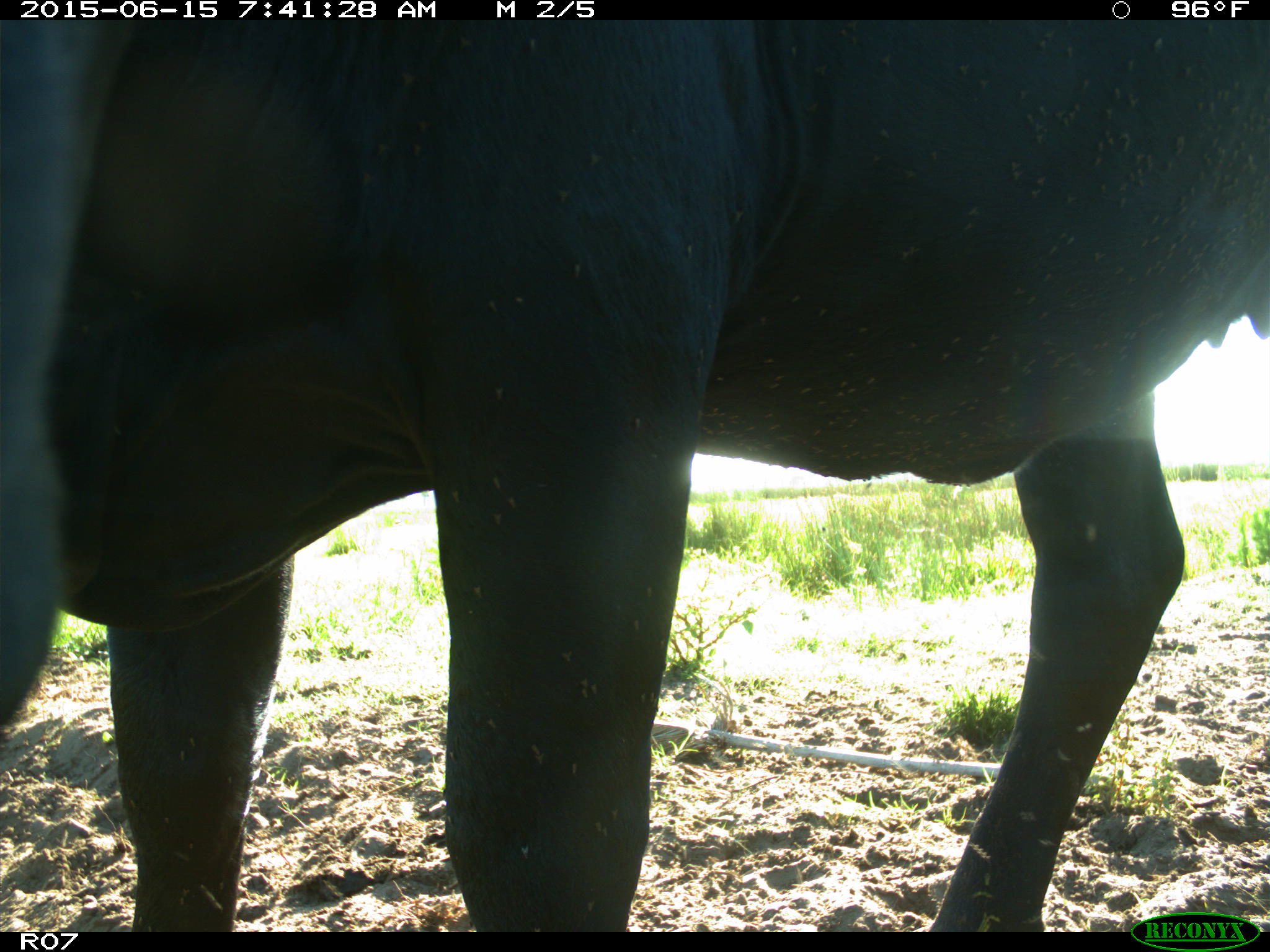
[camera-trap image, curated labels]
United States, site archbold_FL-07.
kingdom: Animalia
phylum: Chordata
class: Mammalia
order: Artiodactyla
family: Bovidae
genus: Bos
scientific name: Bos taurus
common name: domestic cow